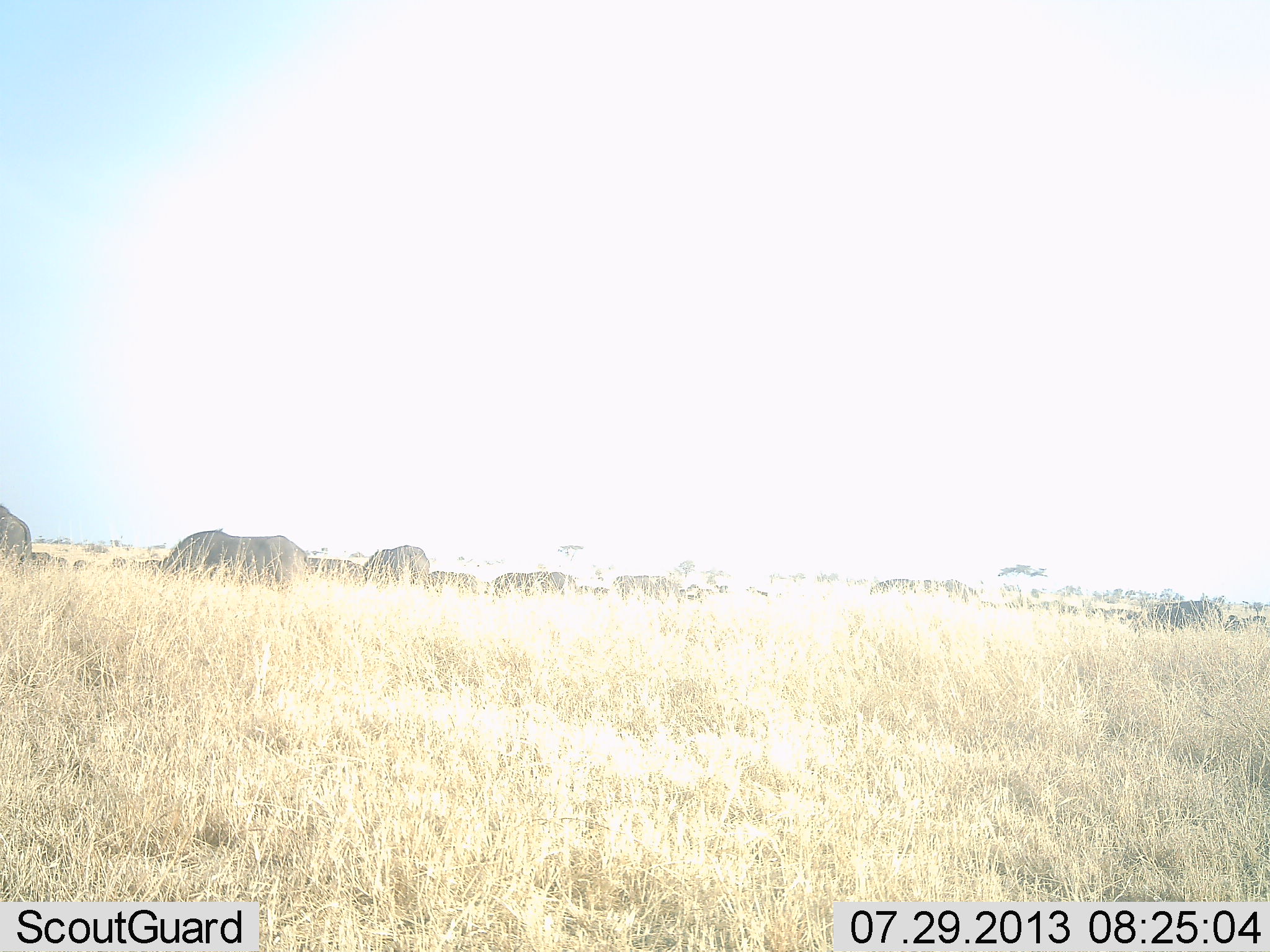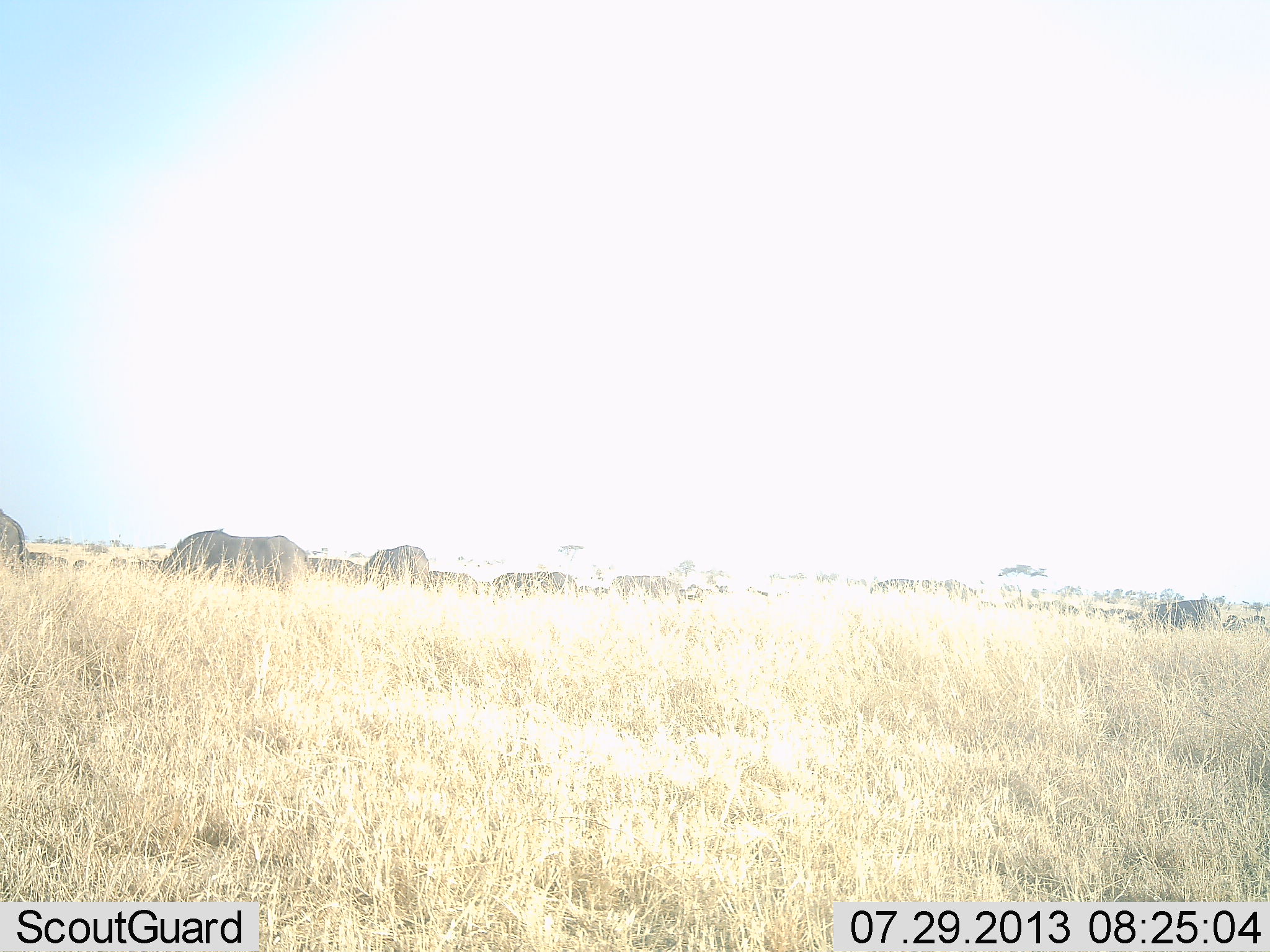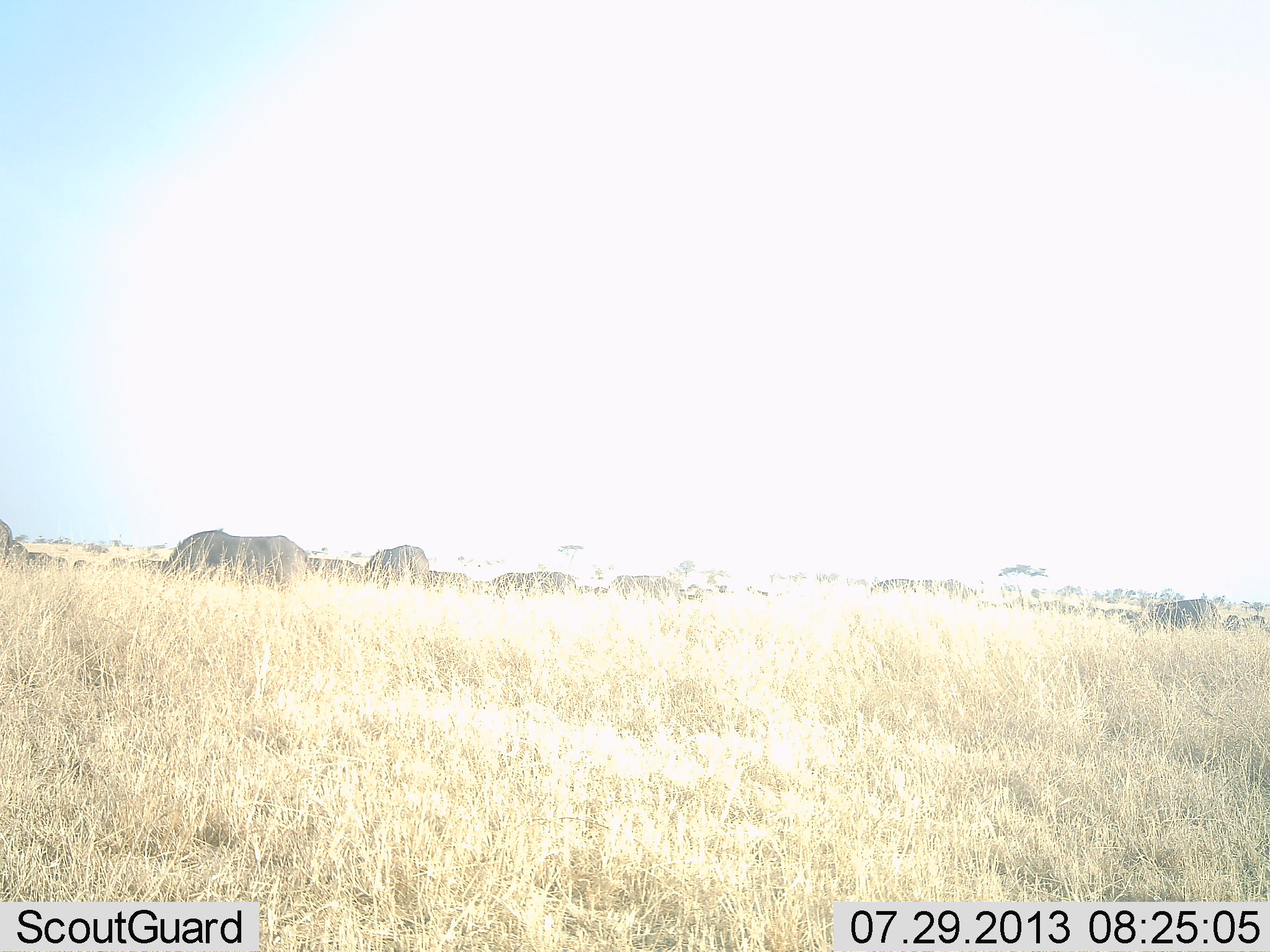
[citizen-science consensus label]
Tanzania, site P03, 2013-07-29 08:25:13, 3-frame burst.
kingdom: Animalia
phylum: Chordata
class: Mammalia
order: Artiodactyla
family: Bovidae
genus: Connochaetes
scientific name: Connochaetes taurinus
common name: blue wildebeest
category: wildebeest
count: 11-50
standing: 43%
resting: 7%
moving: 14%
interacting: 7%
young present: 7%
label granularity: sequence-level